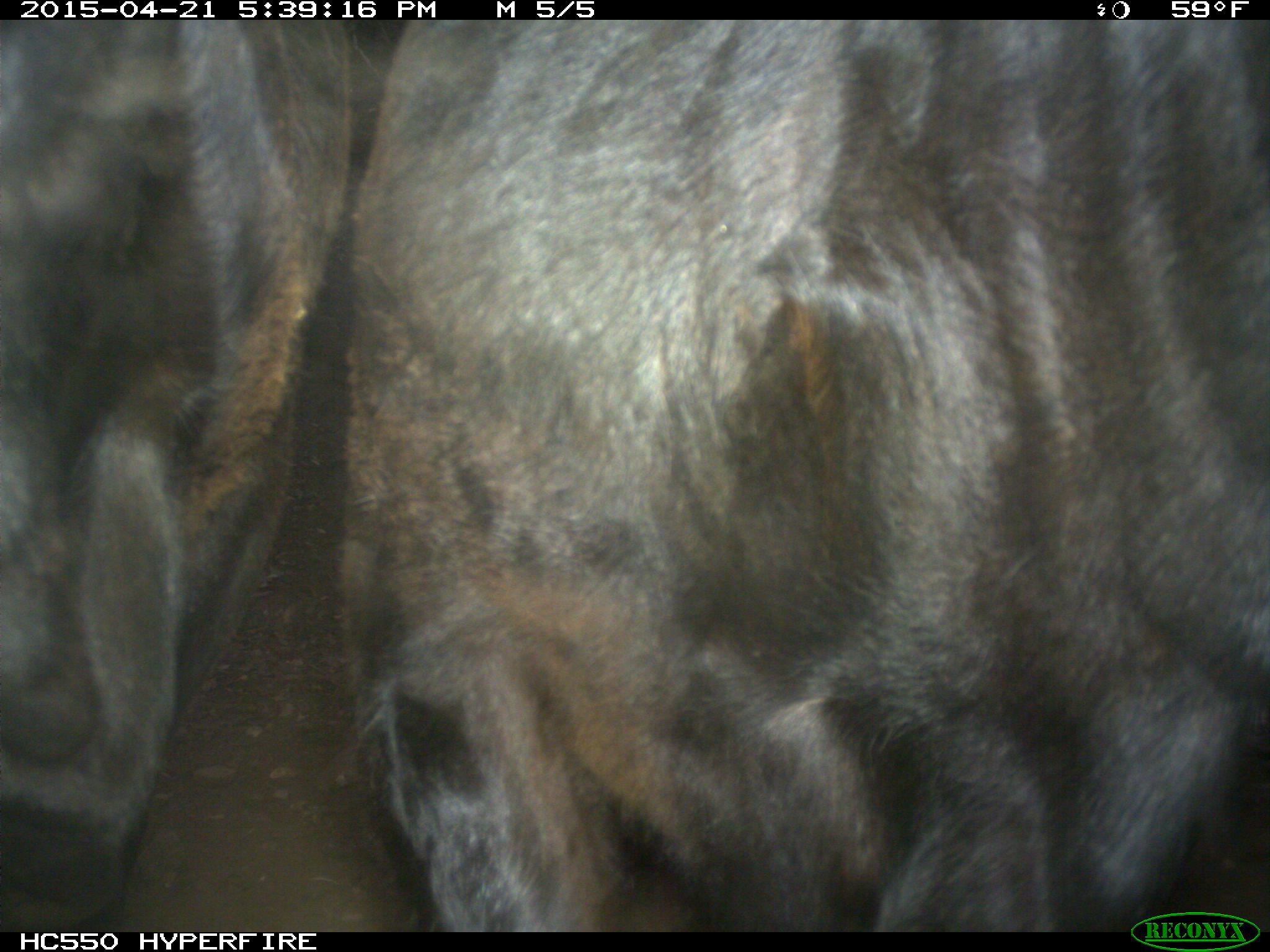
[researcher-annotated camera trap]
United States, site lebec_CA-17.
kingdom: Animalia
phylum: Chordata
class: Mammalia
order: Artiodactyla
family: Bovidae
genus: Bos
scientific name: Bos taurus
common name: domestic cow